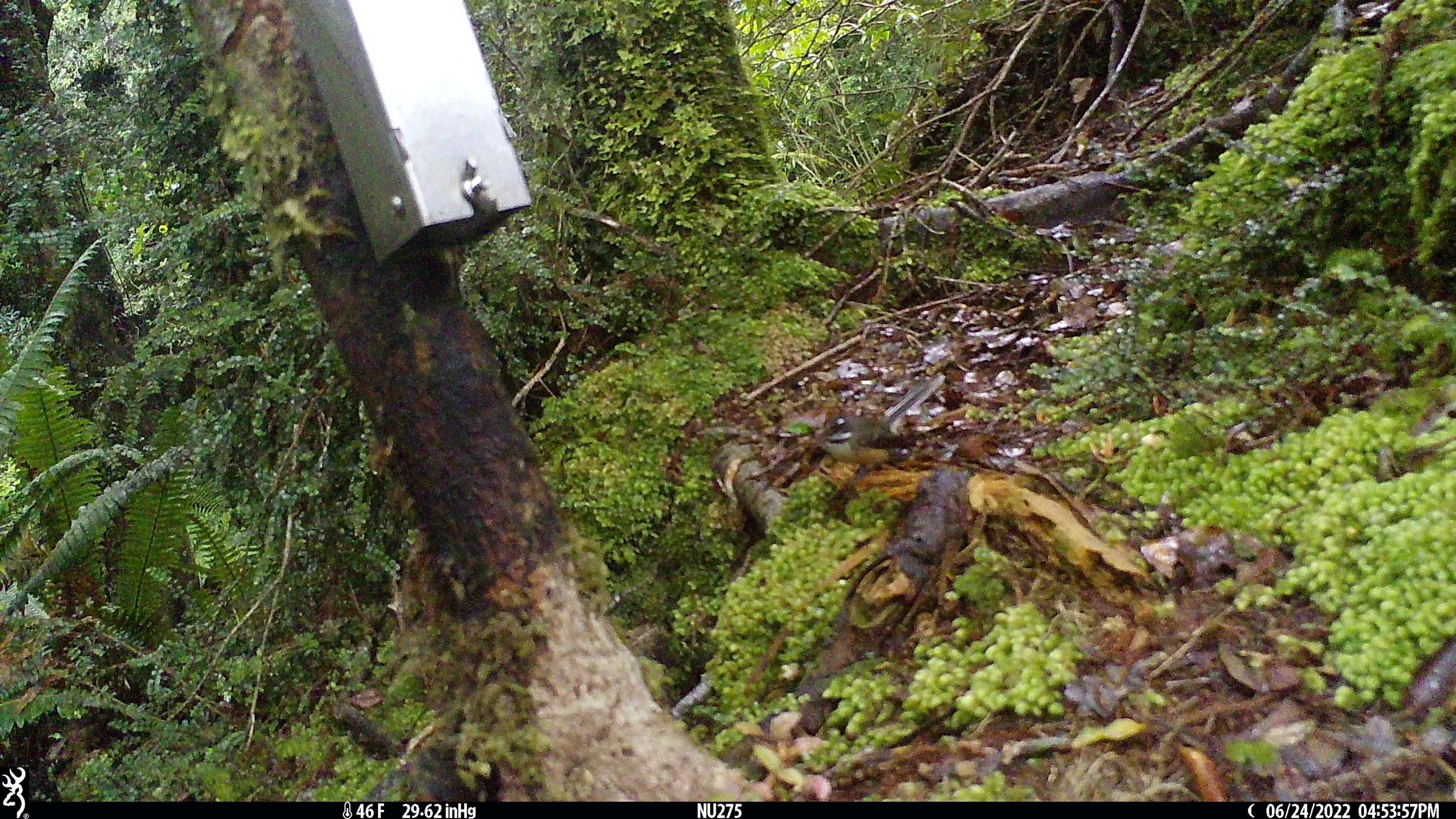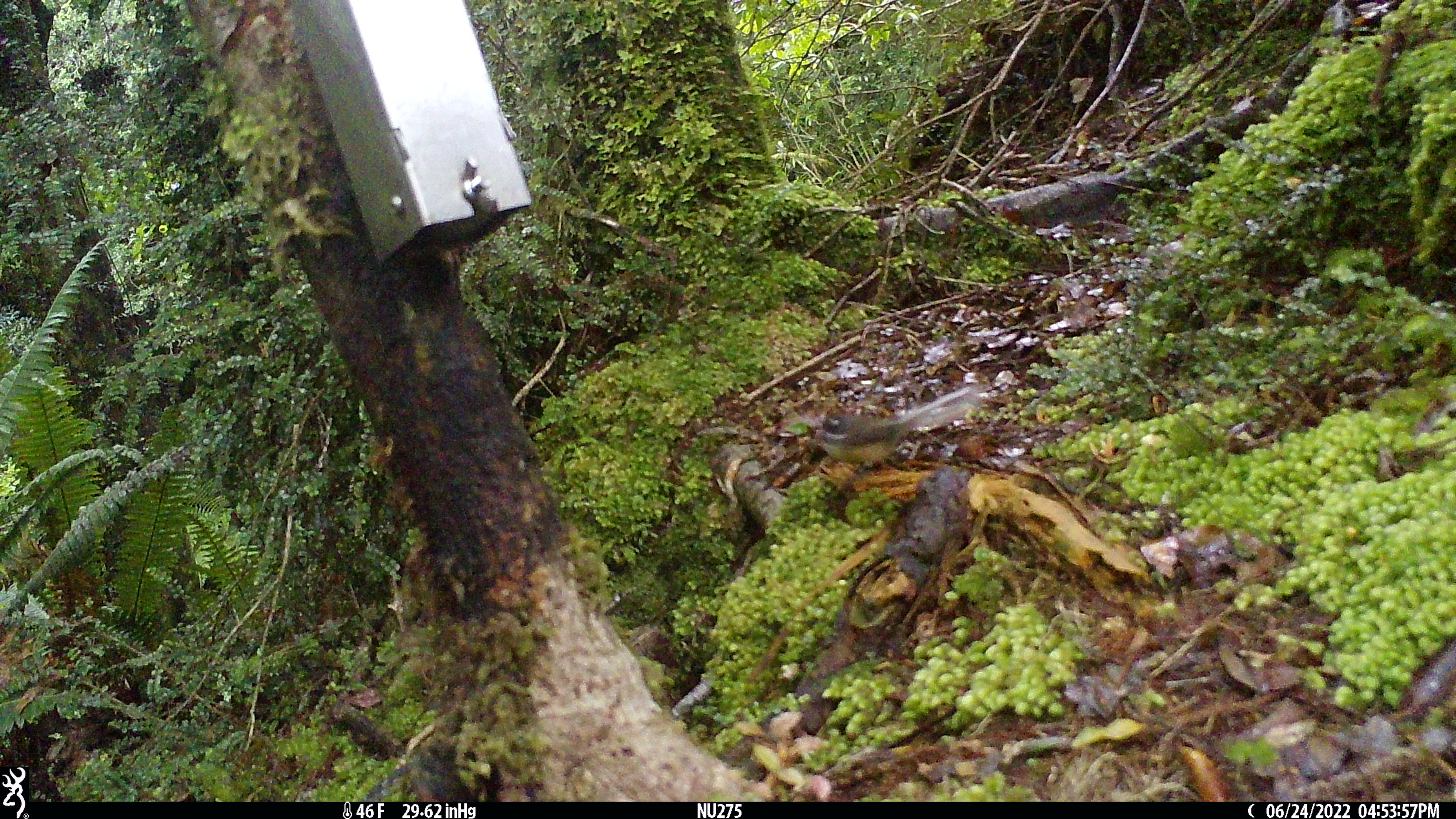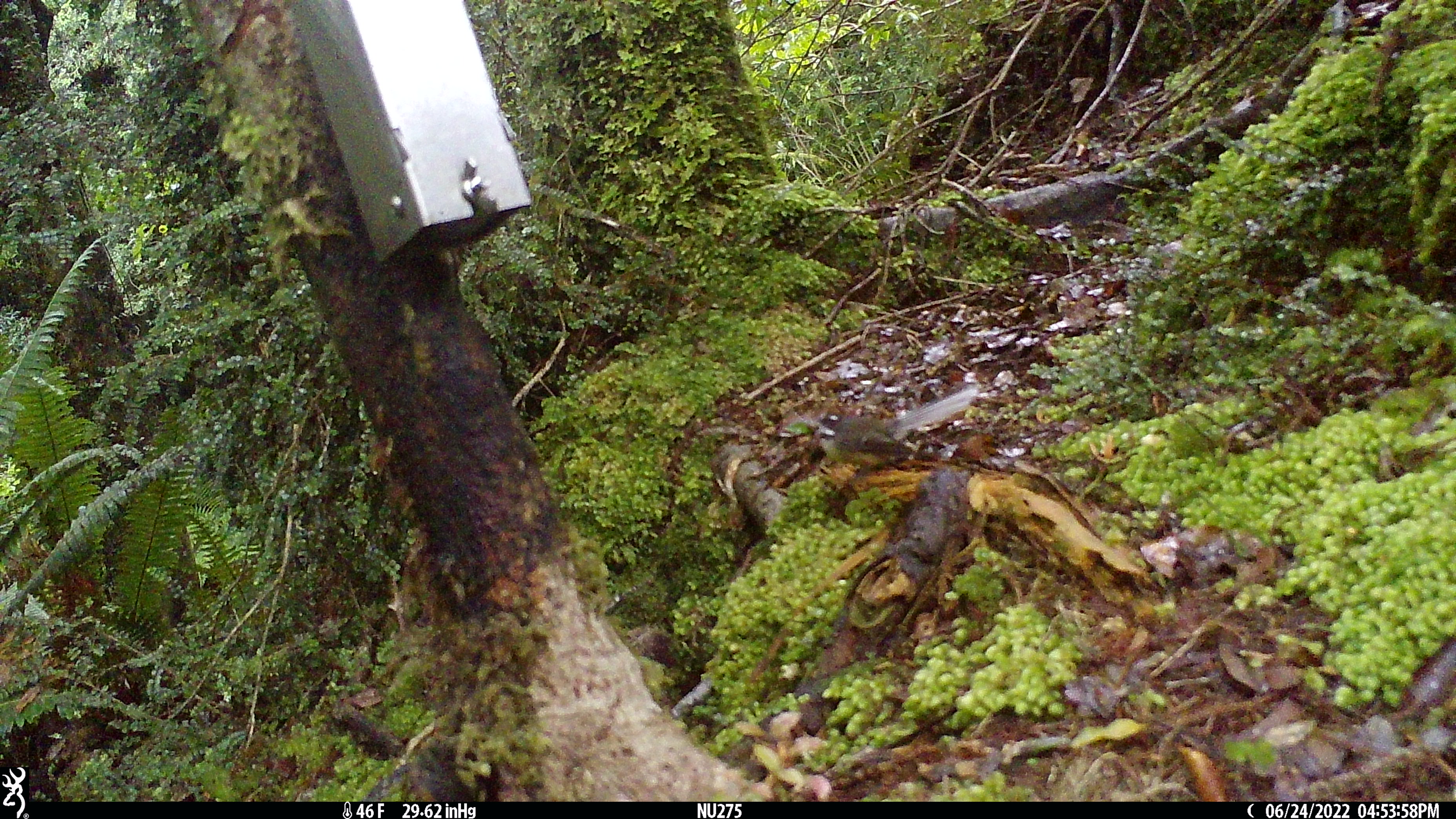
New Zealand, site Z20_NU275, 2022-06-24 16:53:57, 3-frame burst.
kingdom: Animalia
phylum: Chordata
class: Aves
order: Passeriformes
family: Rhipiduridae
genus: Rhipidura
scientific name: Rhipidura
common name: fantails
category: fantail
Fantail (fantails) (Rhipidura).